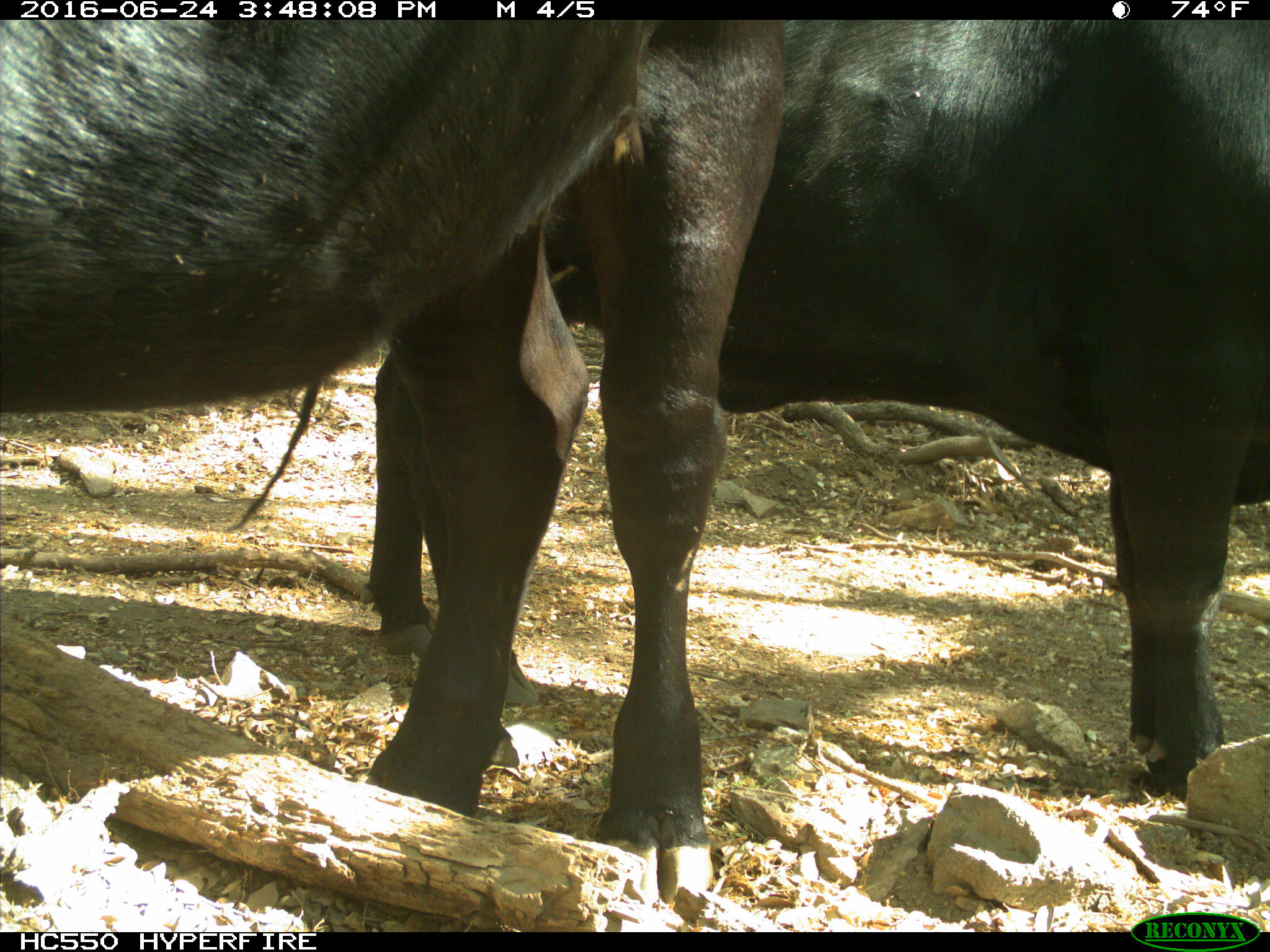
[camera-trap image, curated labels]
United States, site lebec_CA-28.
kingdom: Animalia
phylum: Chordata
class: Mammalia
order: Artiodactyla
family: Bovidae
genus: Bos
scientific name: Bos taurus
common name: domestic cow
Bos taurus (domestic cow).